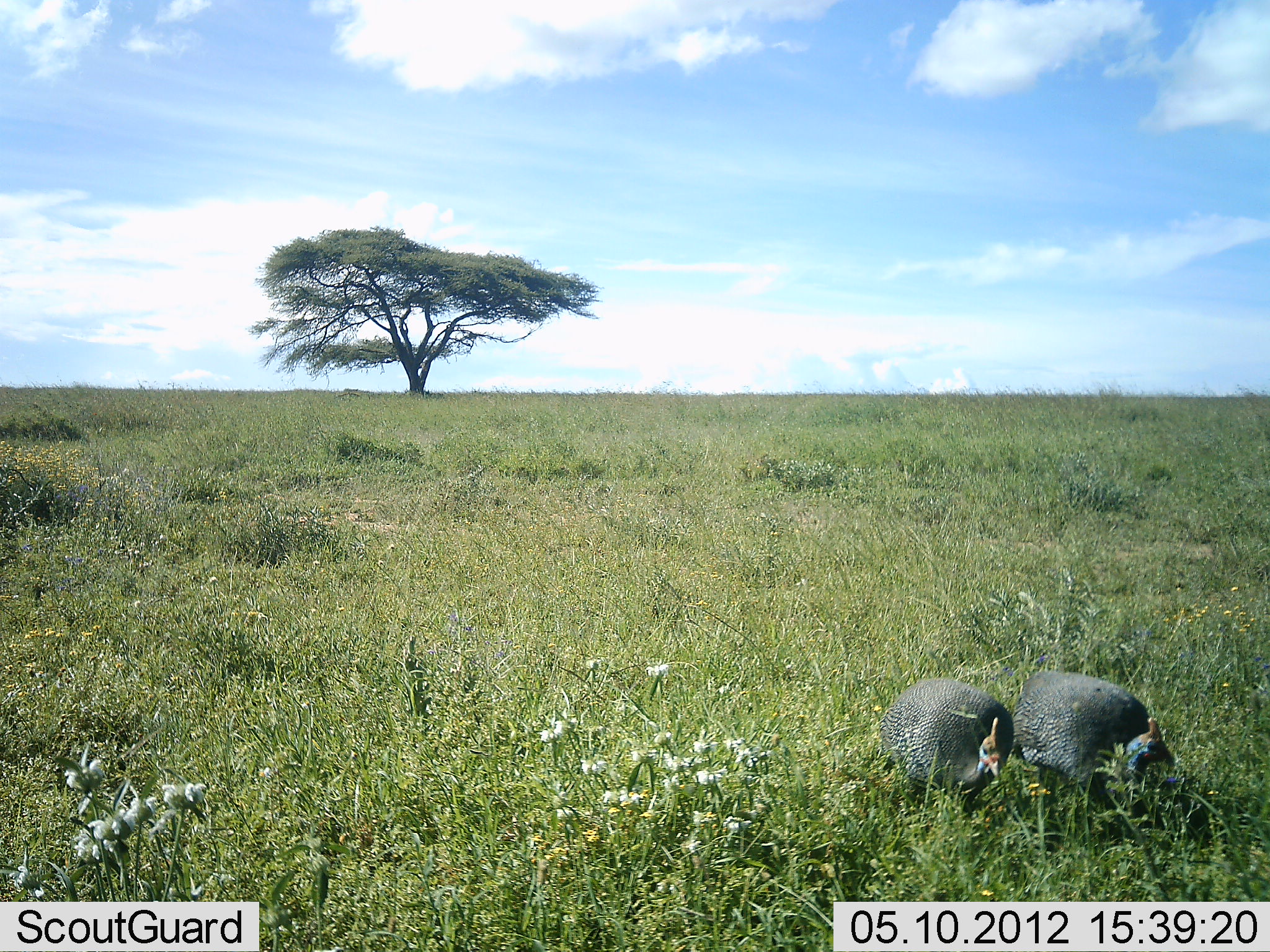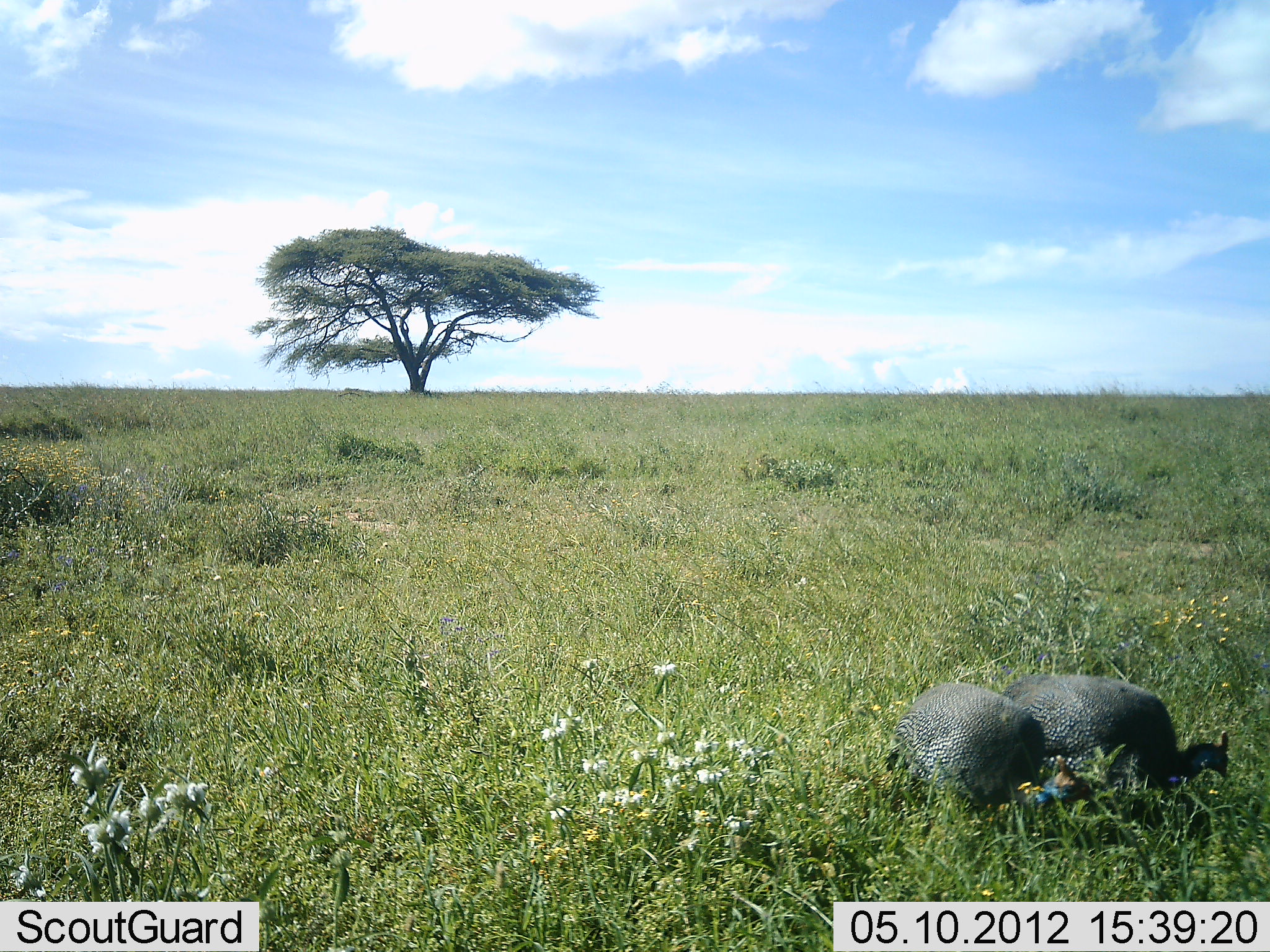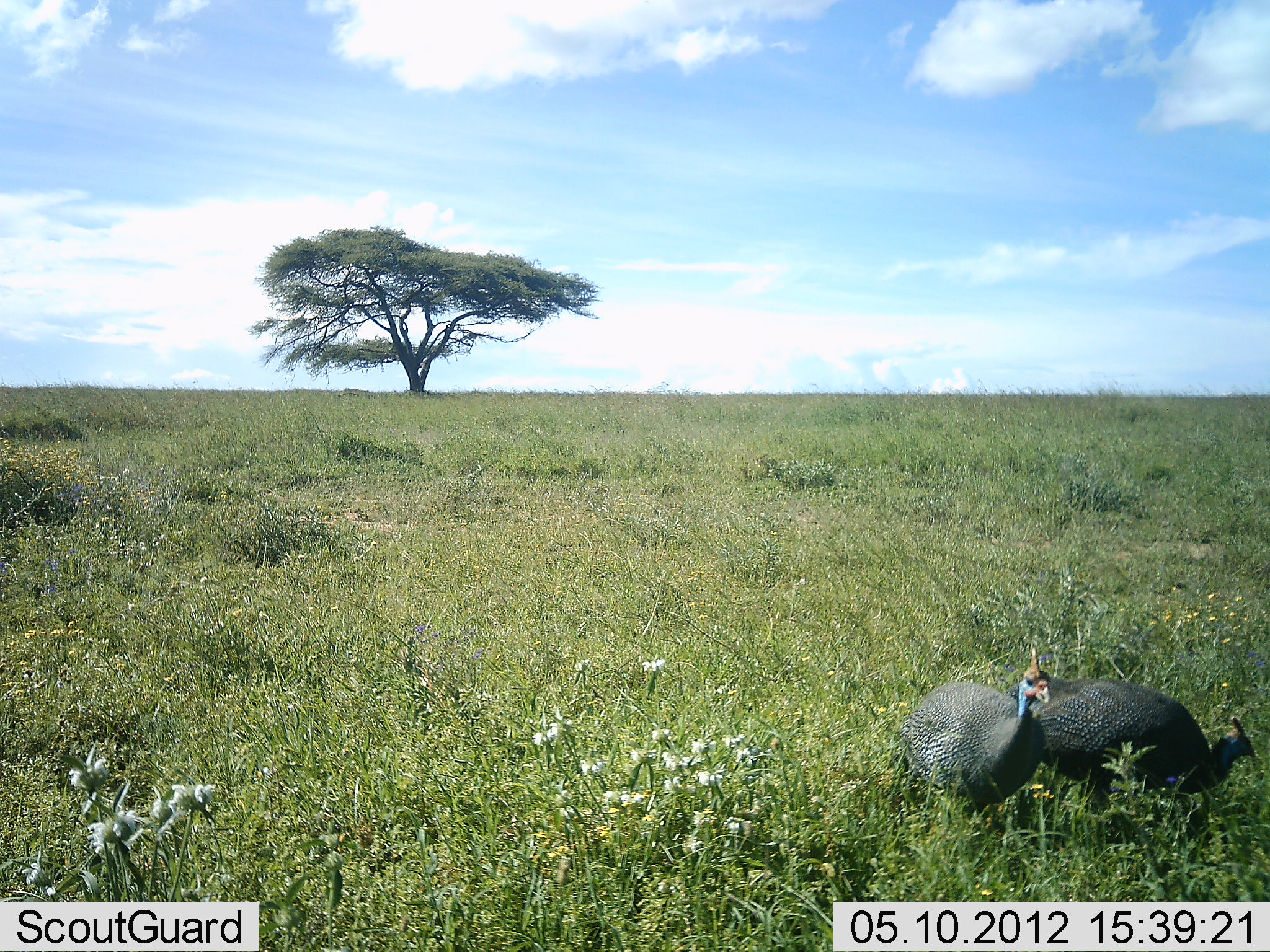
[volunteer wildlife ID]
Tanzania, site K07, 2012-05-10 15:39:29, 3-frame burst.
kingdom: Animalia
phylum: Chordata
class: Aves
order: Galliformes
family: Numididae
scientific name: Numididae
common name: guinea fowl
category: guineafowl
Guineafowl (guinea fowl) (Numididae), count 2. Behavior (volunteer vote fractions): standing 21%, resting 0%, moving 43%, interacting 0%. Young present (vote fraction): 0%. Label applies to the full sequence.